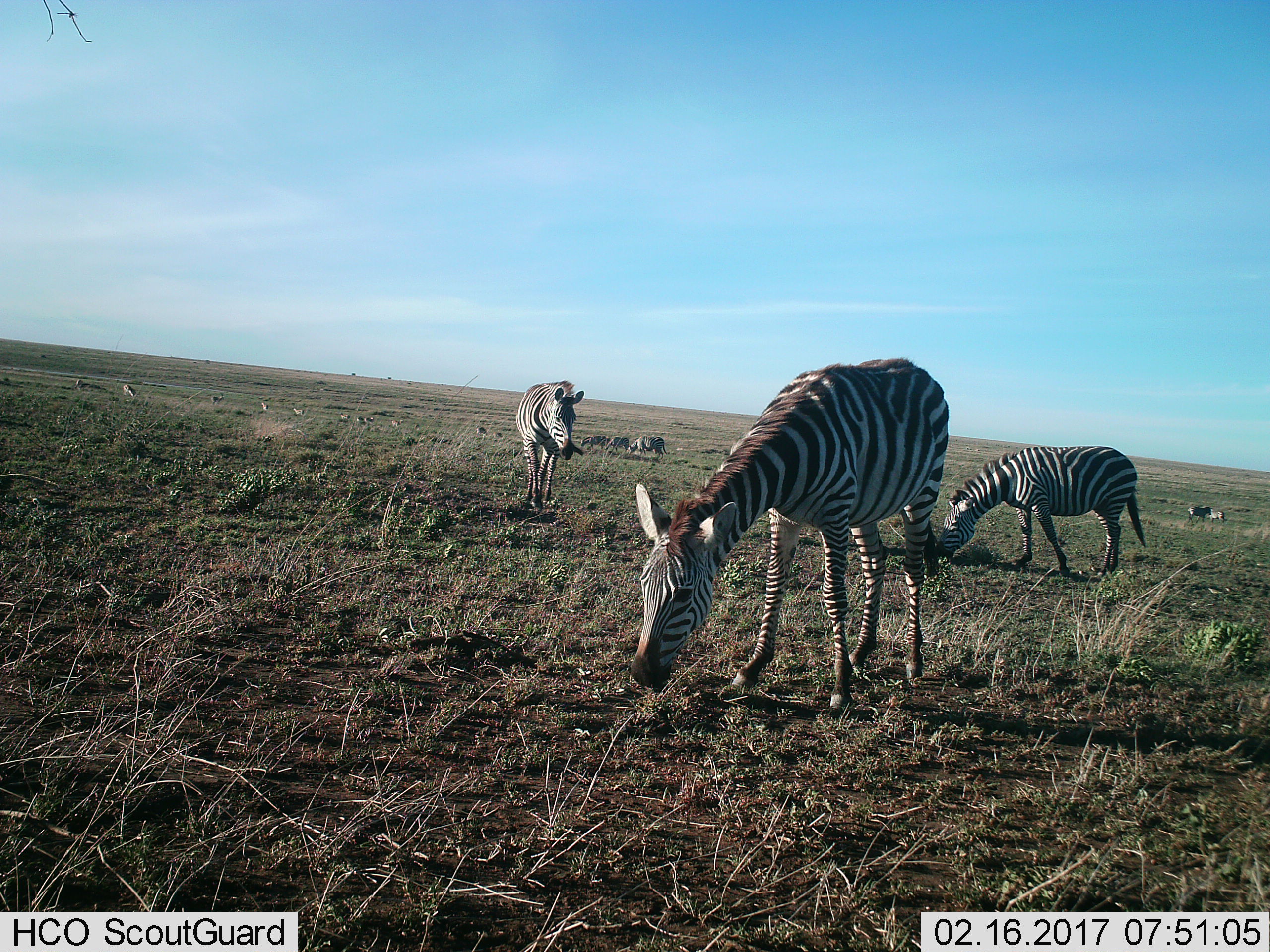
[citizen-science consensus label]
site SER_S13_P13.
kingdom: Animalia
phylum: Chordata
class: Mammalia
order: Perissodactyla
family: Equidae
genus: Equus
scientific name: Equus quagga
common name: plains zebra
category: zebraplains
Zebraplains (plains zebra) (Equus quagga), count 8. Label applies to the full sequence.